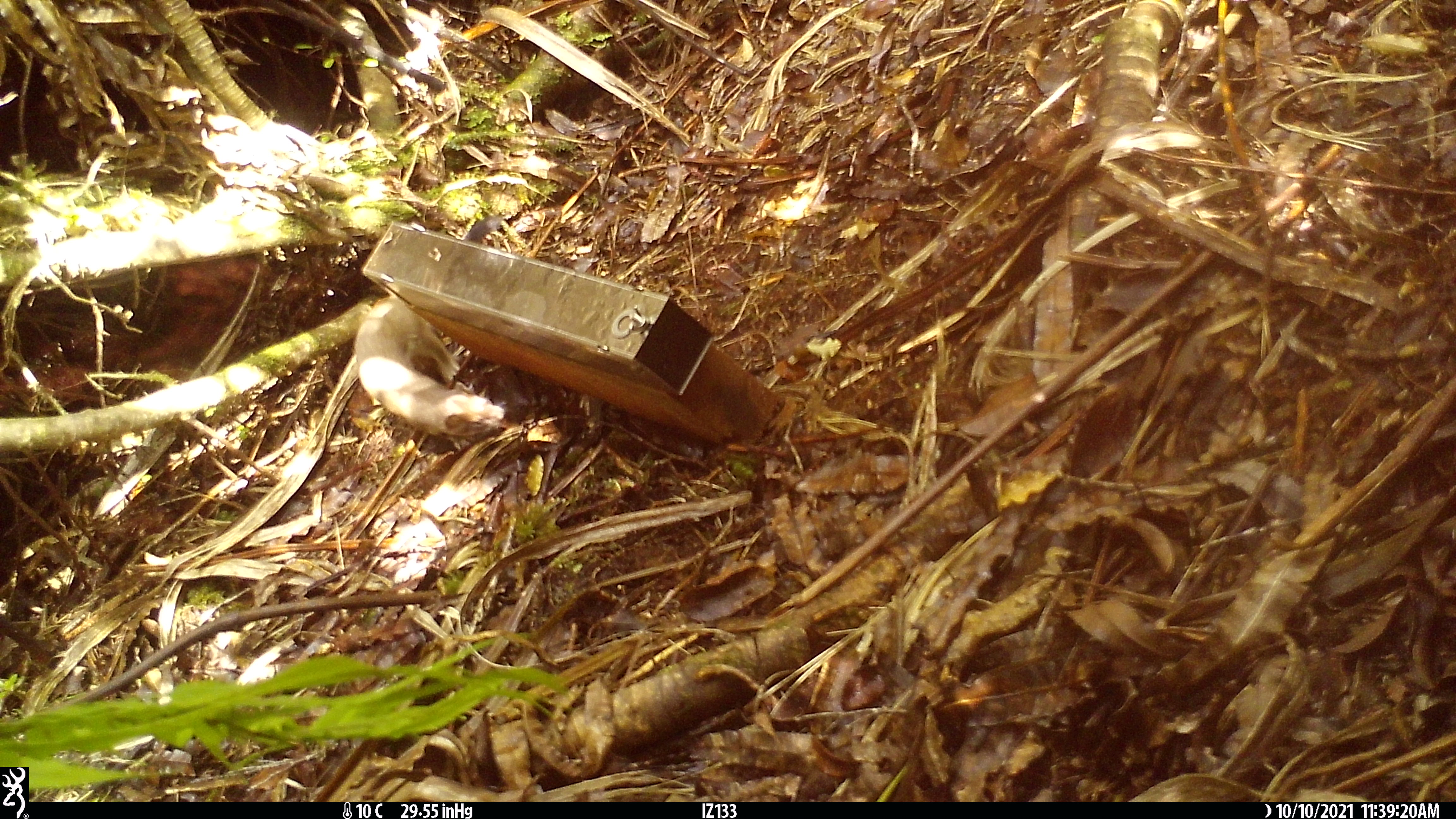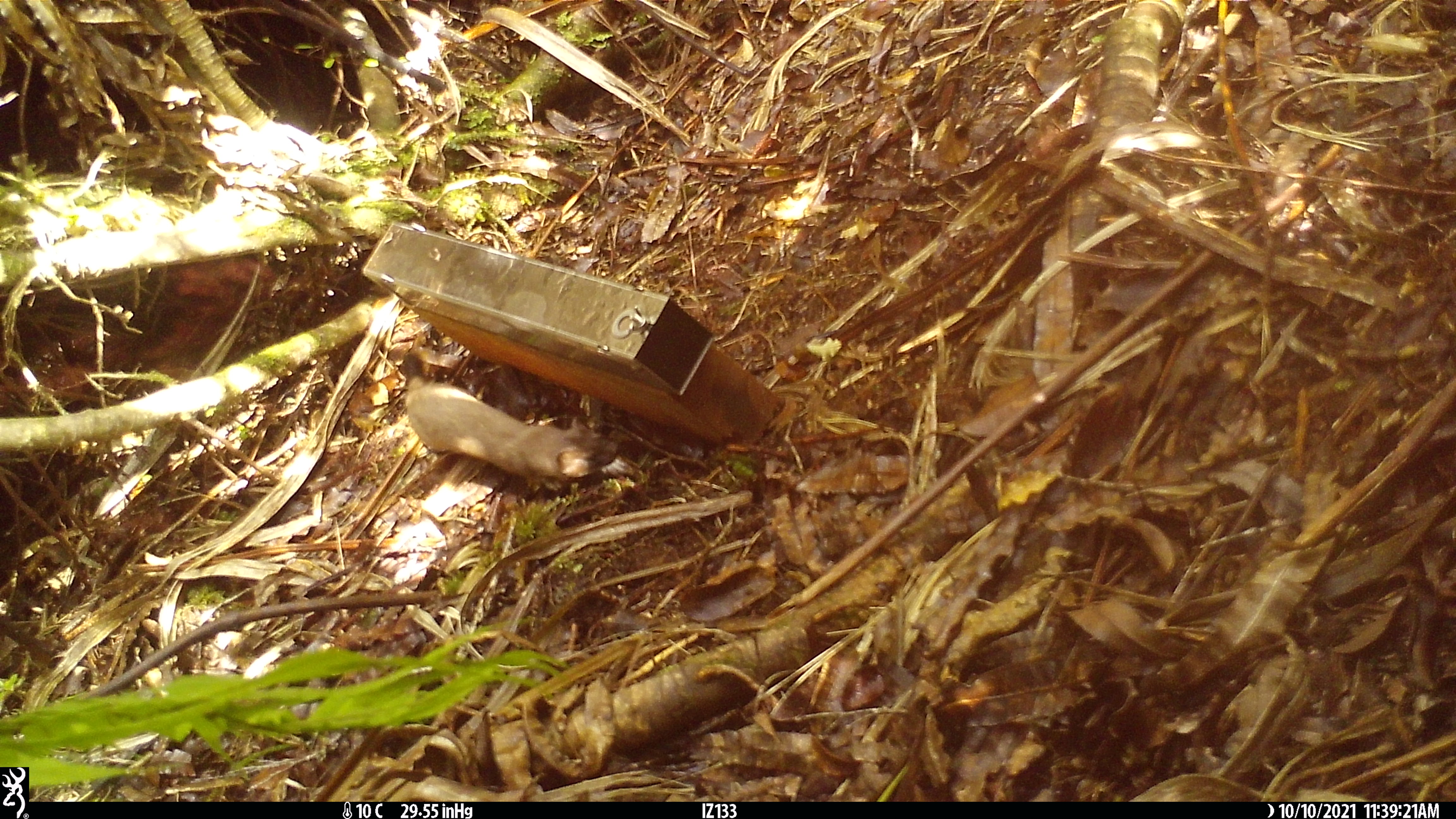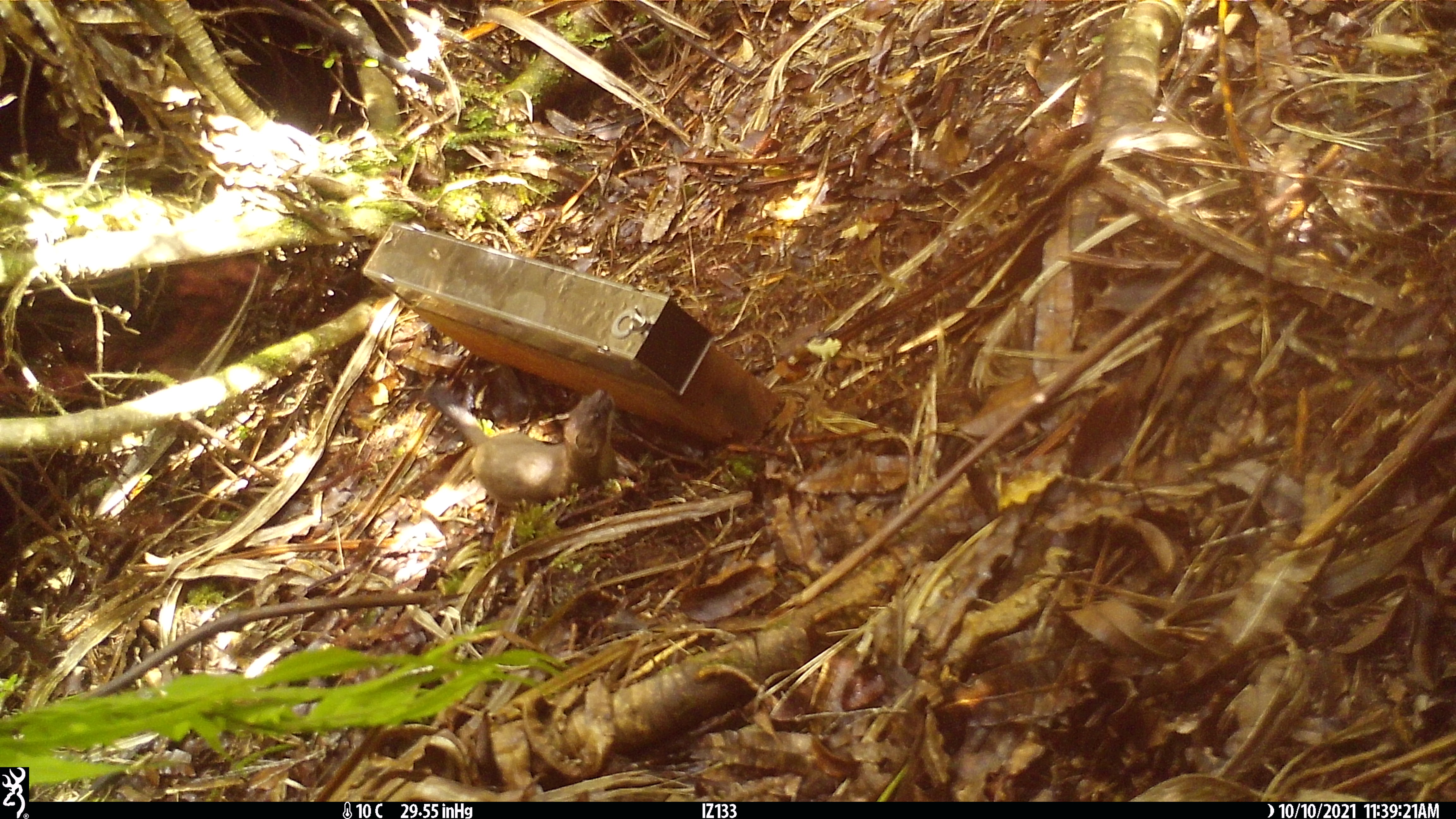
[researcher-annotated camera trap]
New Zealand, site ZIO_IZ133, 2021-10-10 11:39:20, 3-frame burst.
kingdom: Animalia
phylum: Chordata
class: Mammalia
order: Carnivora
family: Mustelidae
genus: Mustela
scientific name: Mustela erminea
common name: stoat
Stoat (Mustela erminea).